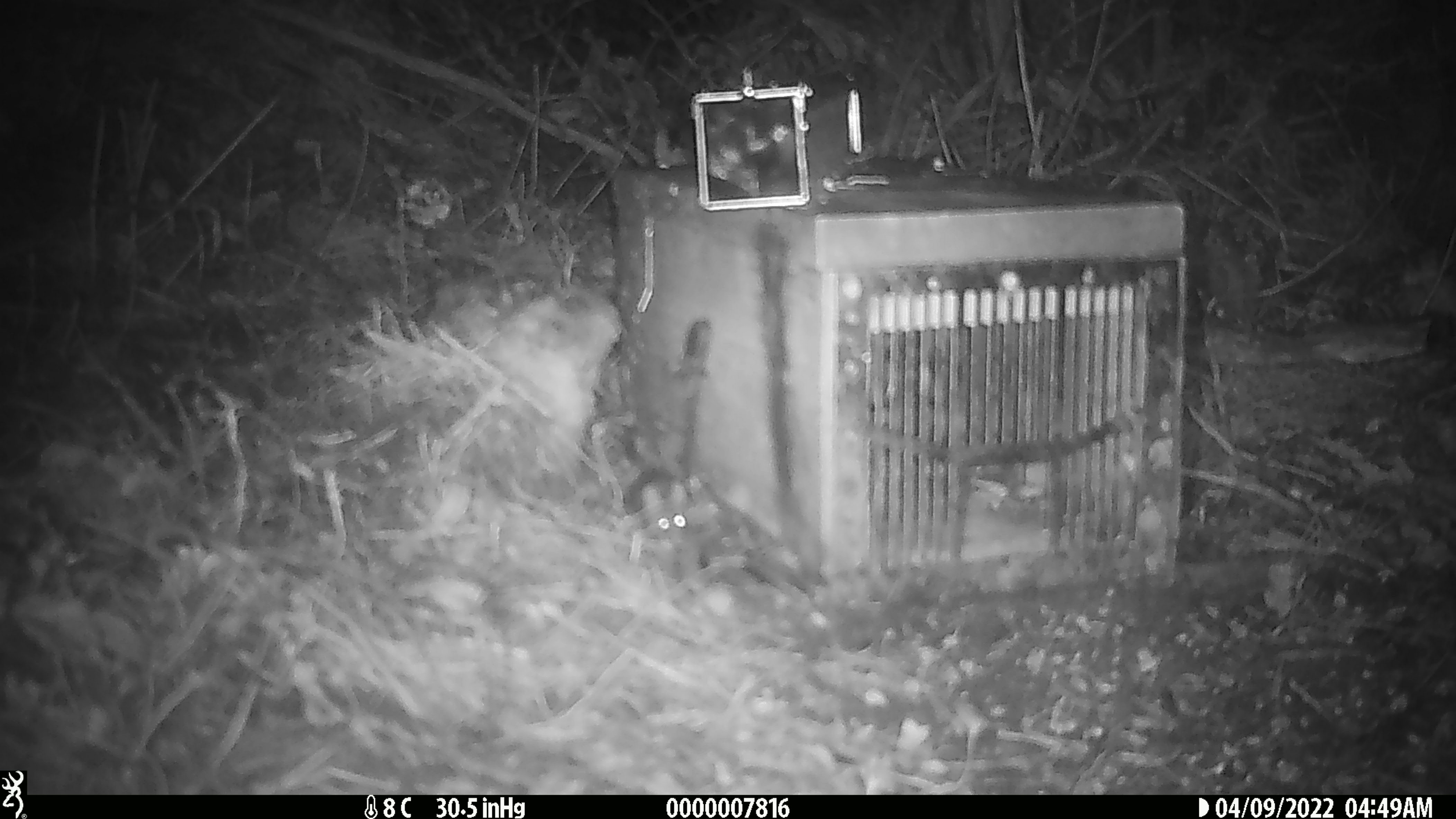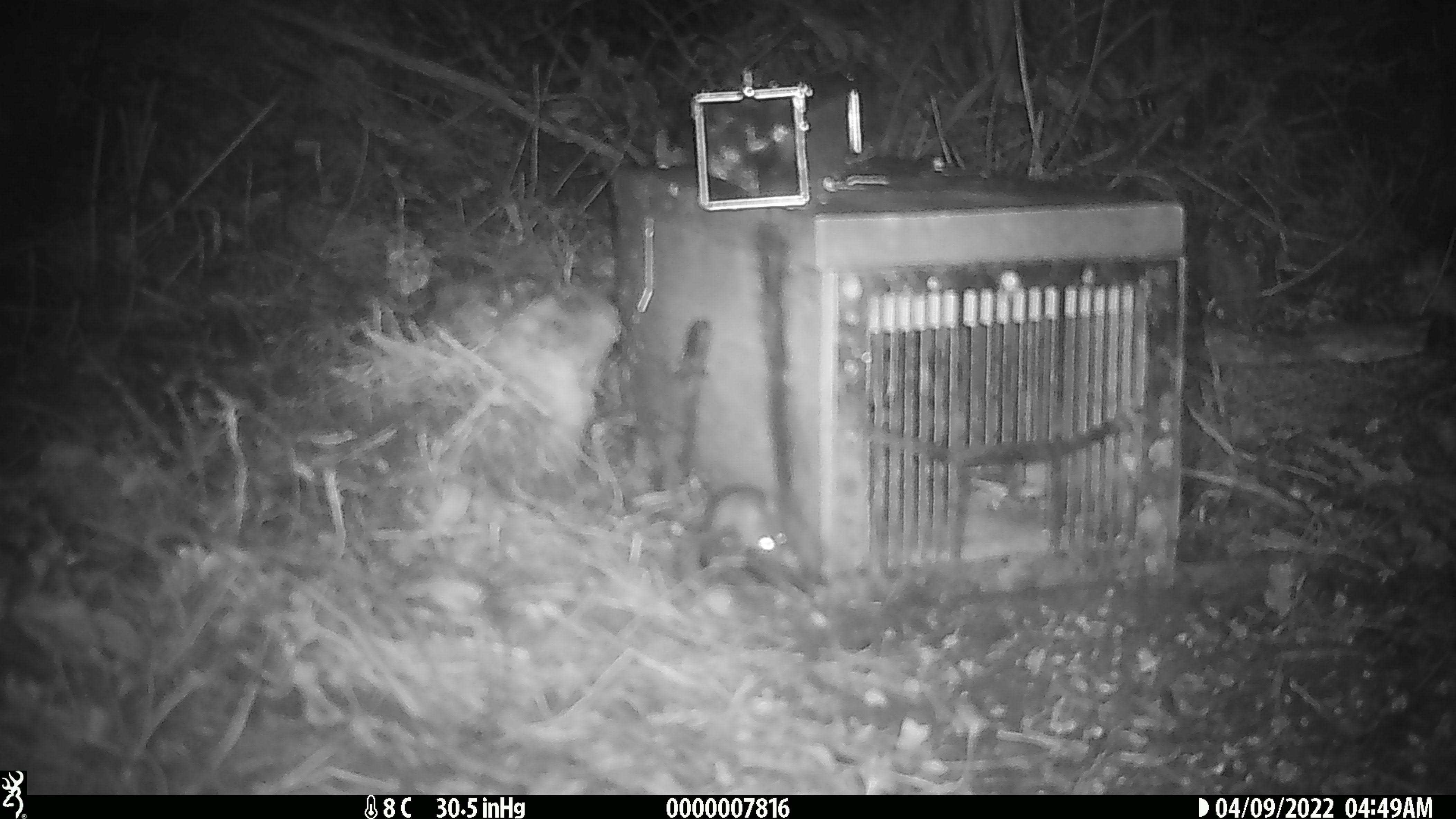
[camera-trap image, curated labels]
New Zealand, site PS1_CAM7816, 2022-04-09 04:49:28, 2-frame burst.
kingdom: Animalia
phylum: Chordata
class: Mammalia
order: Rodentia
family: Muridae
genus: Mus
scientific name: Mus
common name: mouse